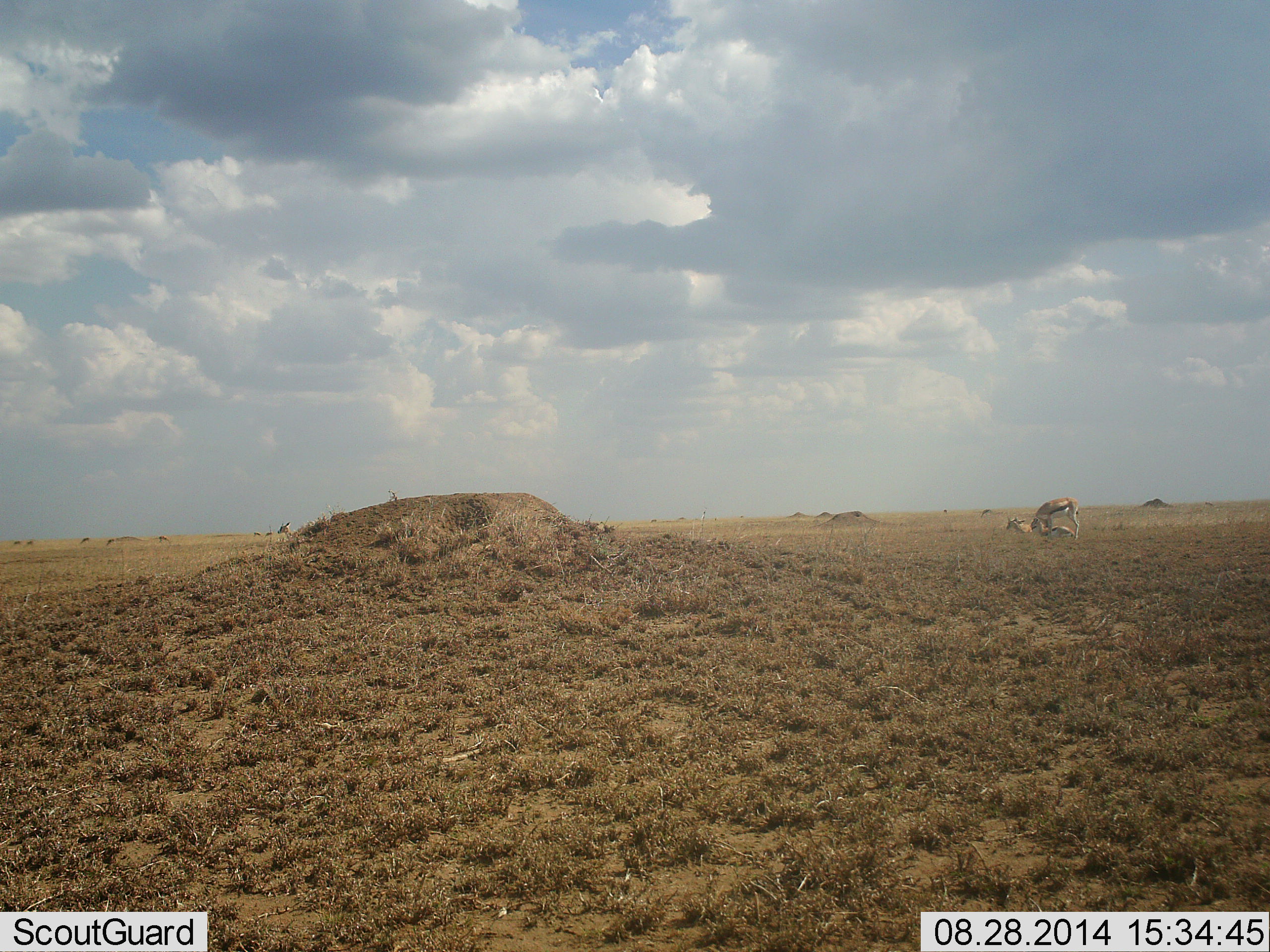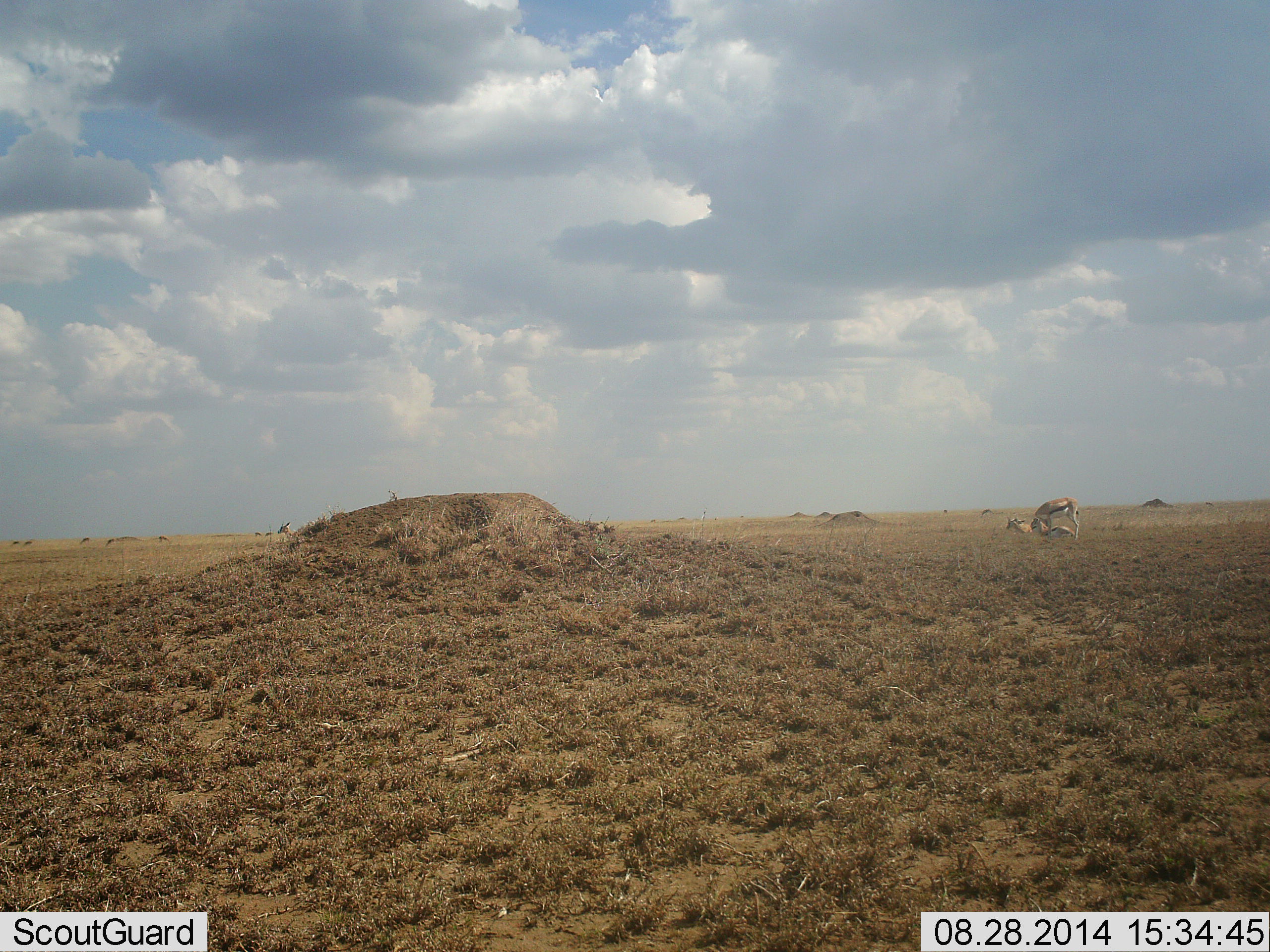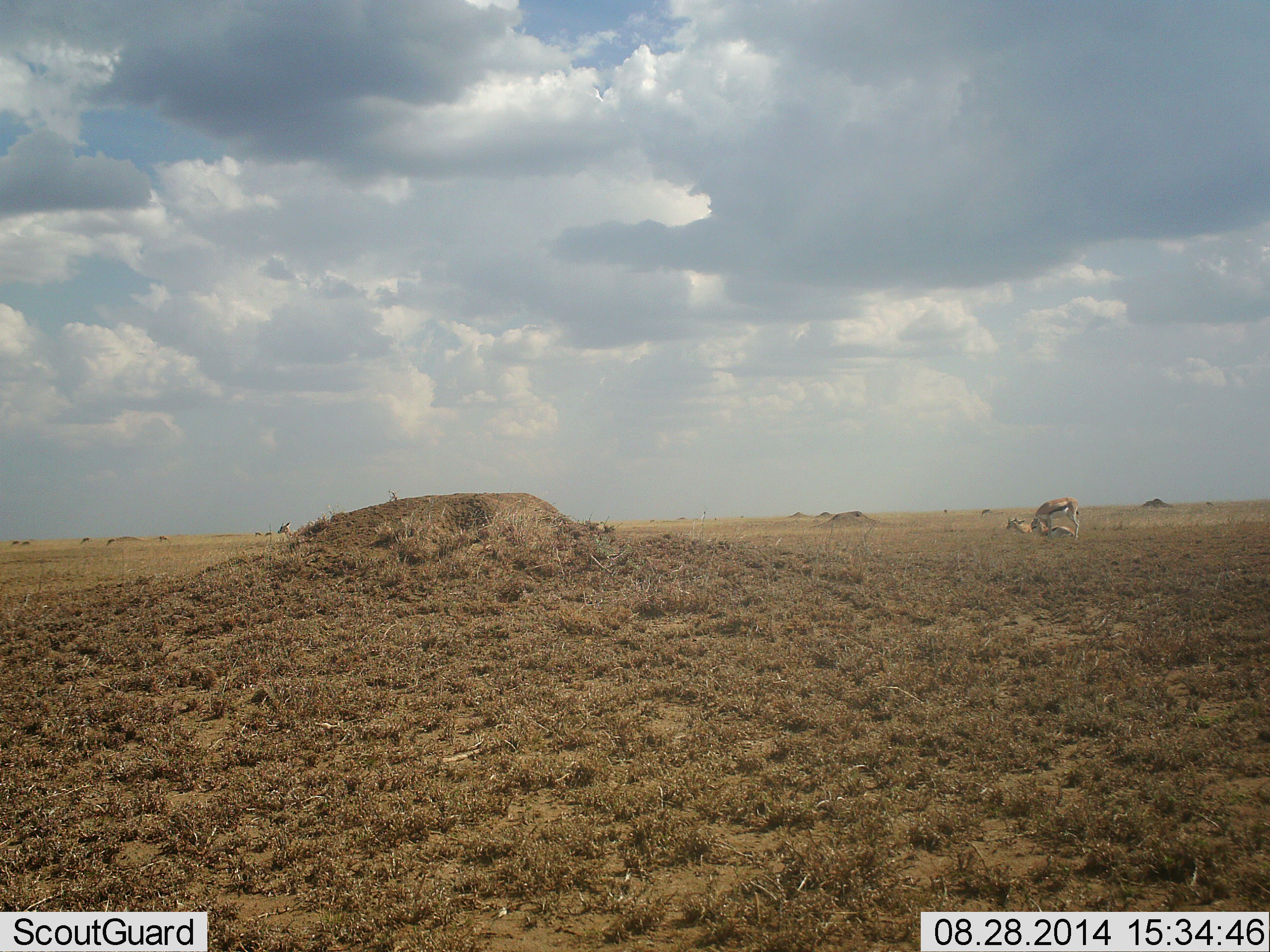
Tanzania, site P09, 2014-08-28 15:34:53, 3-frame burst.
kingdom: Animalia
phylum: Chordata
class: Mammalia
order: Artiodactyla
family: Bovidae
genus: Eudorcas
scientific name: Eudorcas thomsonii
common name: thomson's gazelle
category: gazellethomsons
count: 3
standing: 50%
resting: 70%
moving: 10%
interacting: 30%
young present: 0%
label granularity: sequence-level